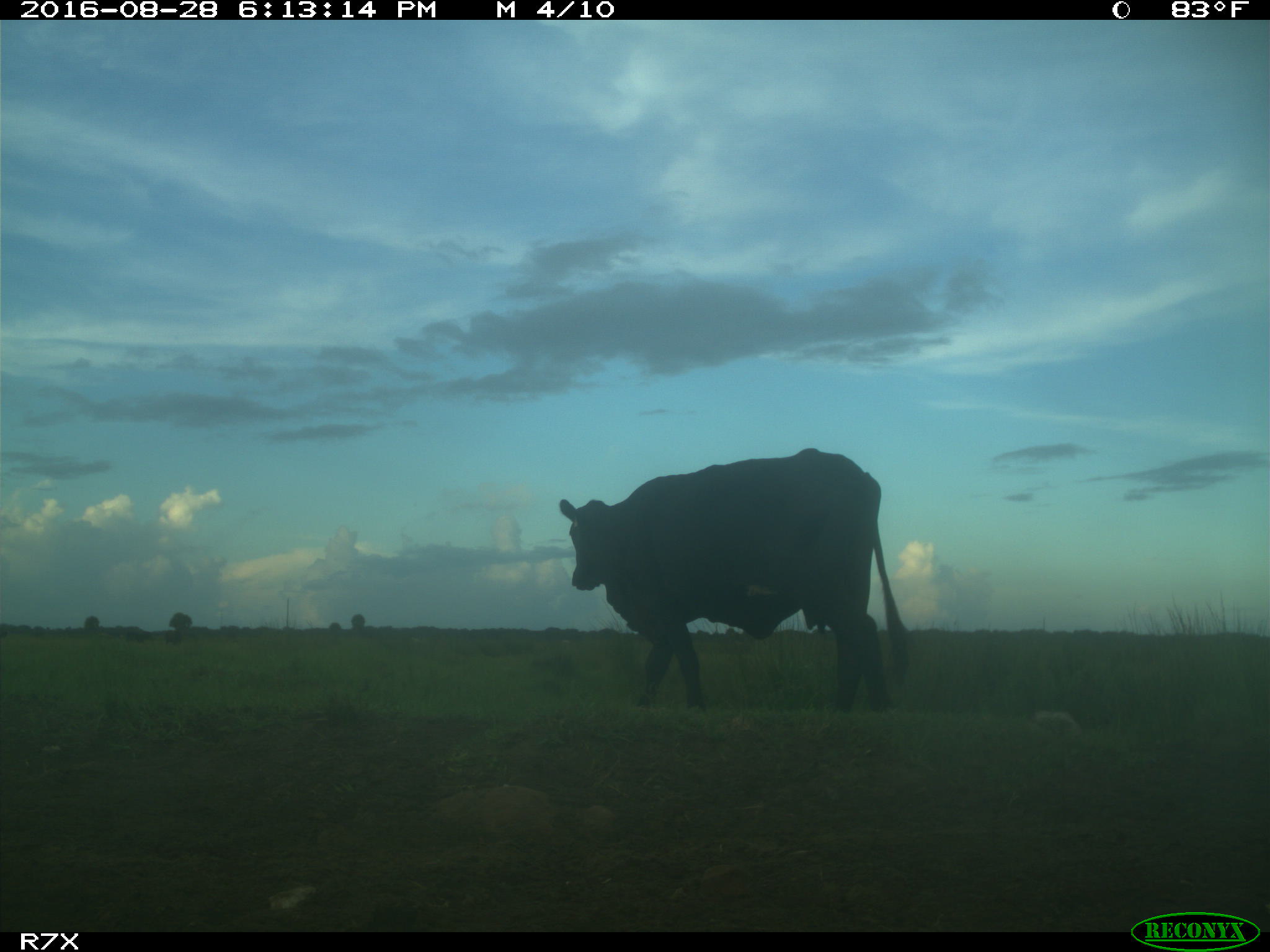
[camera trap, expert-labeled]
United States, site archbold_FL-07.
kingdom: Animalia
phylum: Chordata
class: Mammalia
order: Artiodactyla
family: Bovidae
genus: Bos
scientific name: Bos taurus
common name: domestic cow